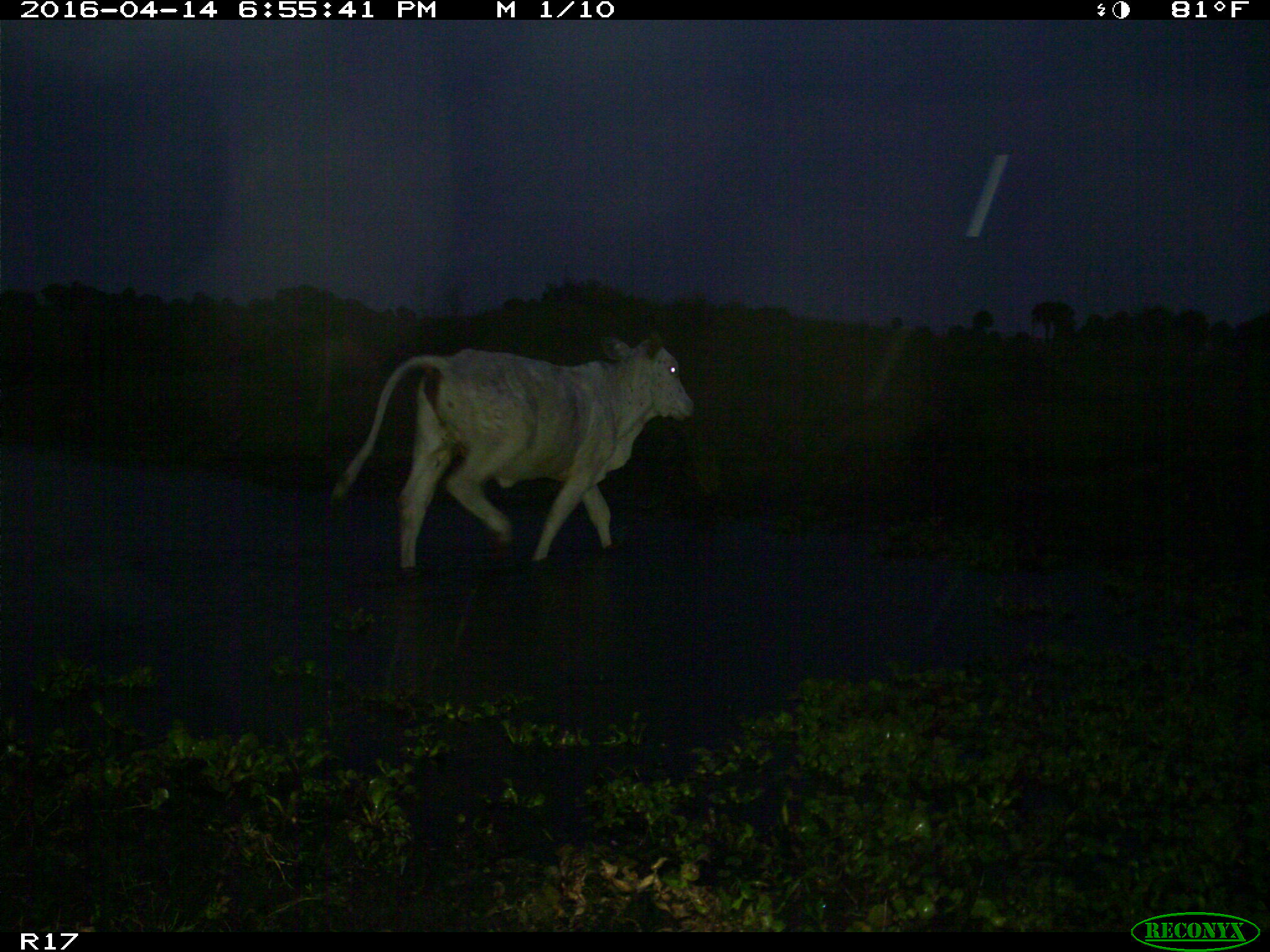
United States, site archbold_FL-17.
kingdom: Animalia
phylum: Chordata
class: Mammalia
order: Artiodactyla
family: Bovidae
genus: Bos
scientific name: Bos taurus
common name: domestic cow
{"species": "Bos taurus (domestic cow)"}